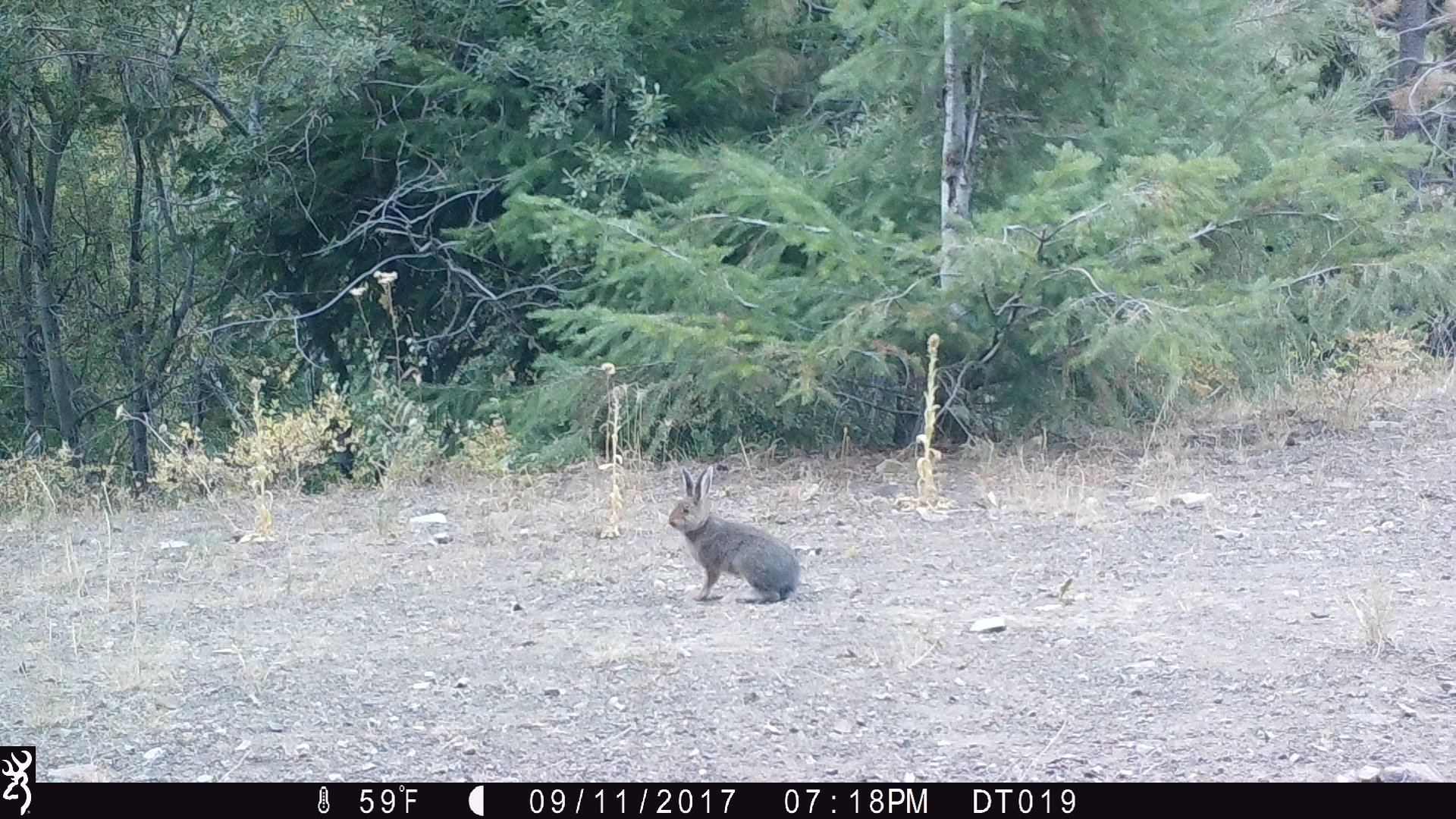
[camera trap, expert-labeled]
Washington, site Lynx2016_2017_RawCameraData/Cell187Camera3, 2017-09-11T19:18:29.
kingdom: Animalia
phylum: Chordata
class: Mammalia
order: Lagomorpha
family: Leporidae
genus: Lepus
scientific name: Lepus americanus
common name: snowshoe hare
Lepus americanus (snowshoe hare). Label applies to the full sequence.